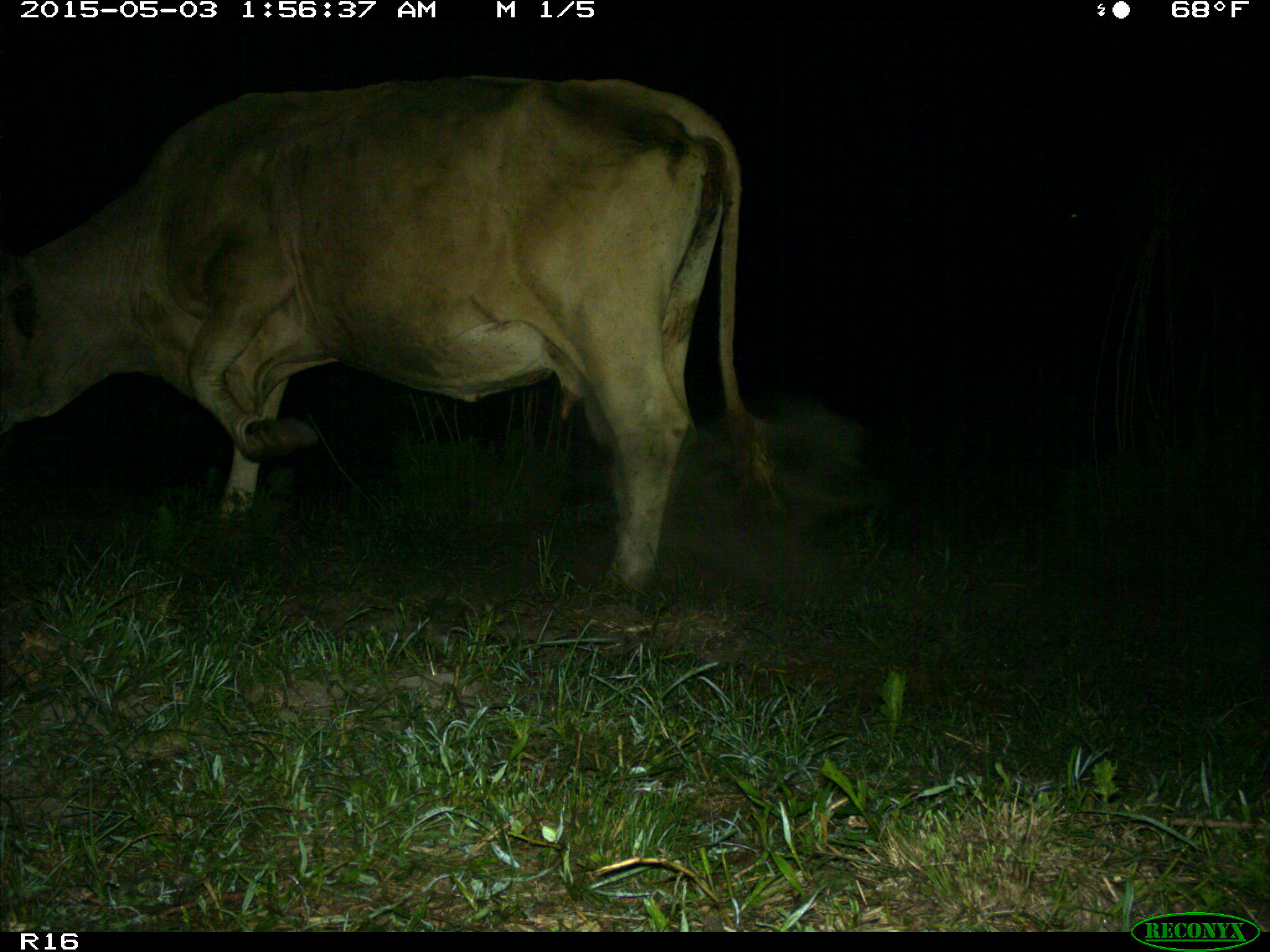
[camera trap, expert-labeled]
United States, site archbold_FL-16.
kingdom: Animalia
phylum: Chordata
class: Mammalia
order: Artiodactyla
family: Bovidae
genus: Bos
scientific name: Bos taurus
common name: domestic cow